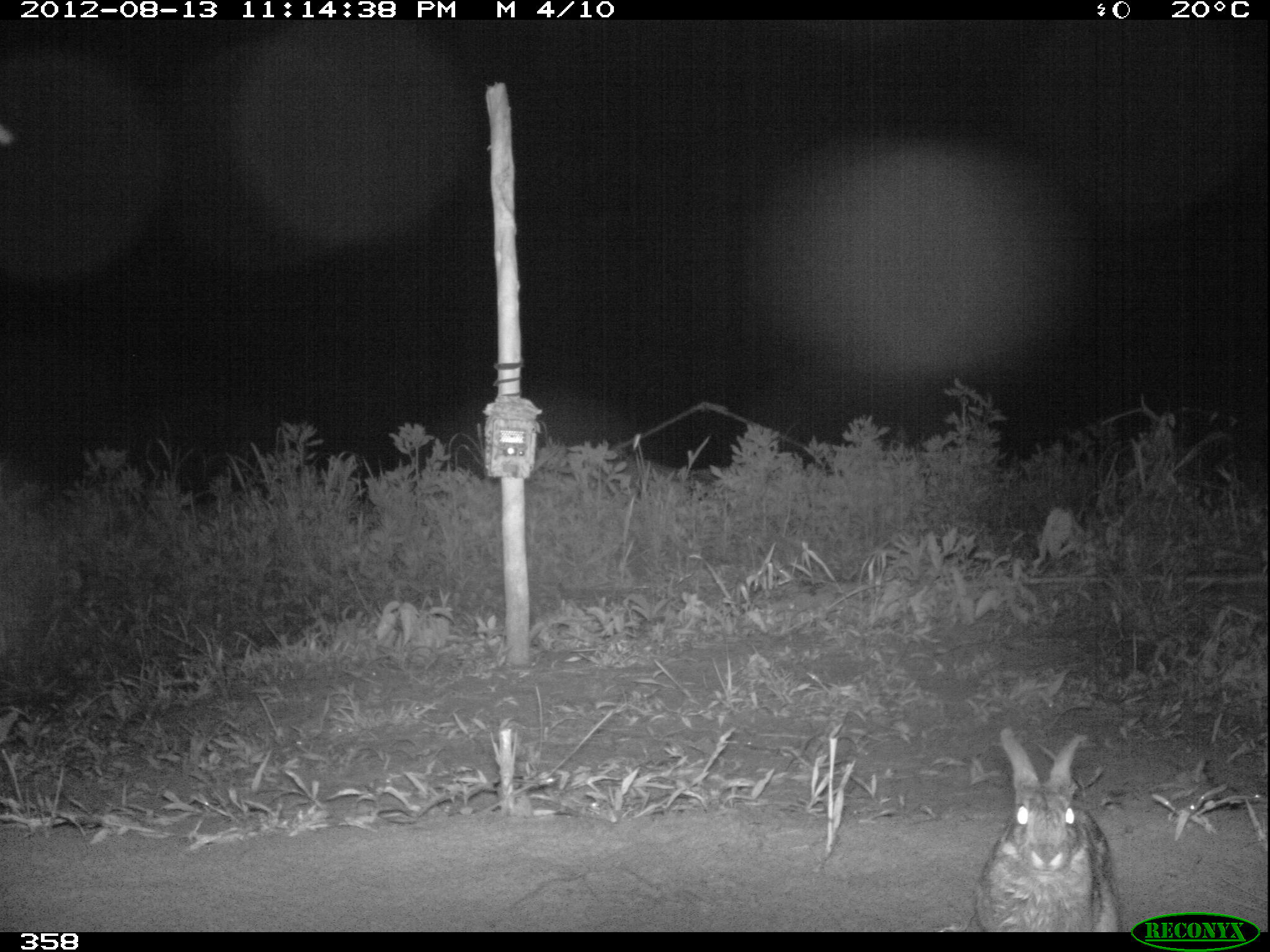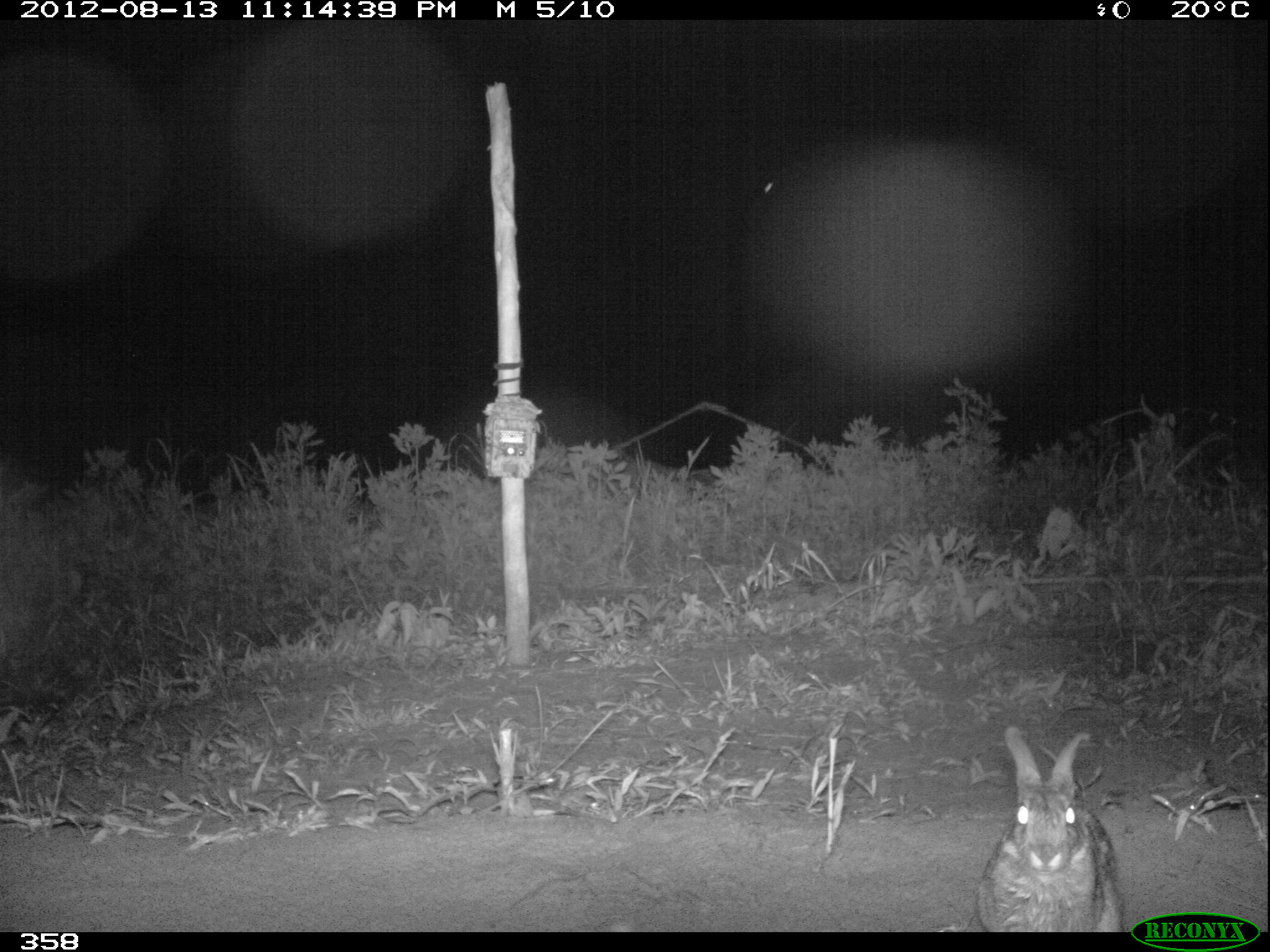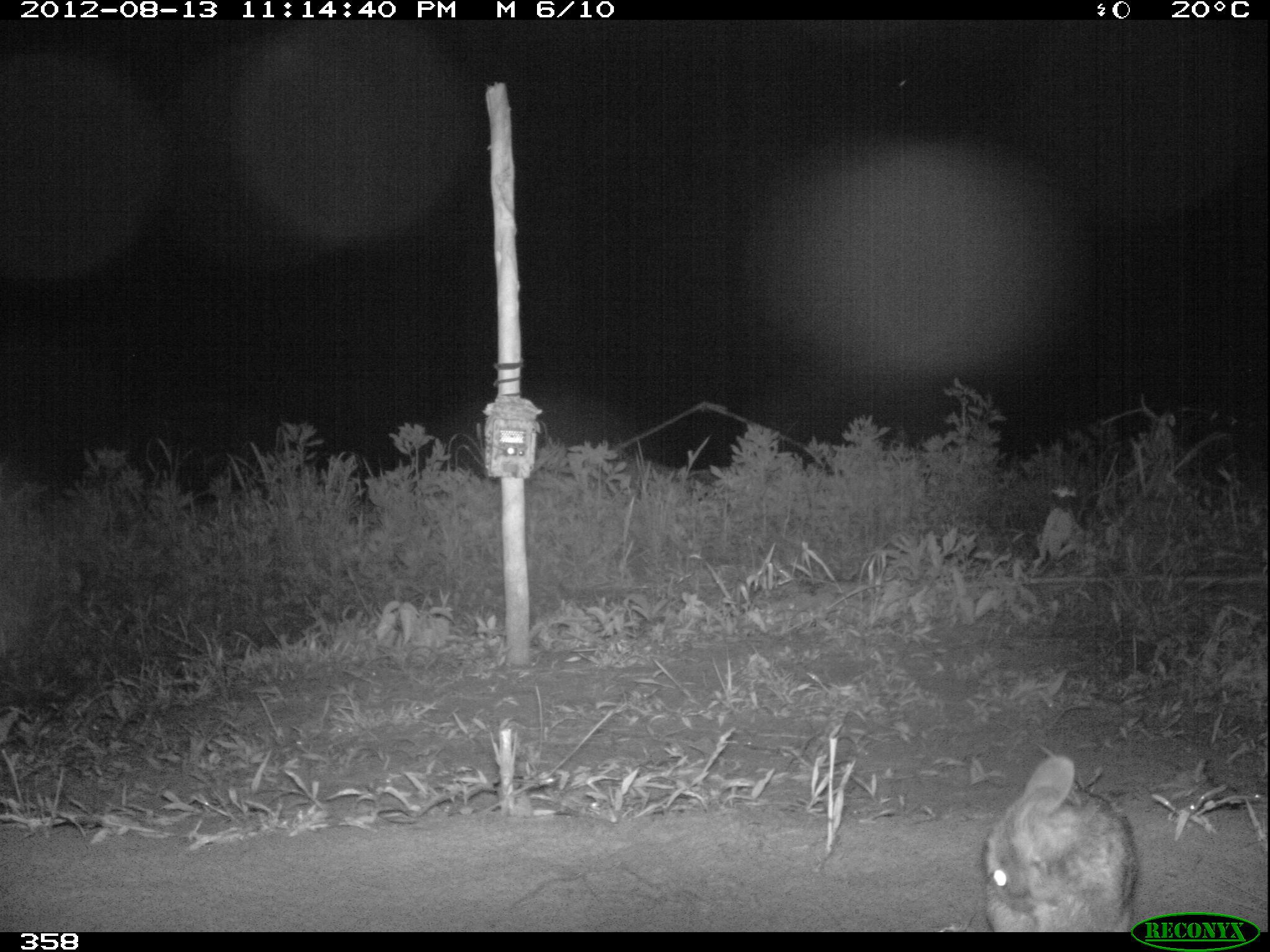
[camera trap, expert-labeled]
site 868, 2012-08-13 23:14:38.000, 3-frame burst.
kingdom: Animalia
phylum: Chordata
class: Mammalia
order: Lagomorpha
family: Leporidae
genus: Sylvilagus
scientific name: Sylvilagus brasiliensis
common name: tapeti